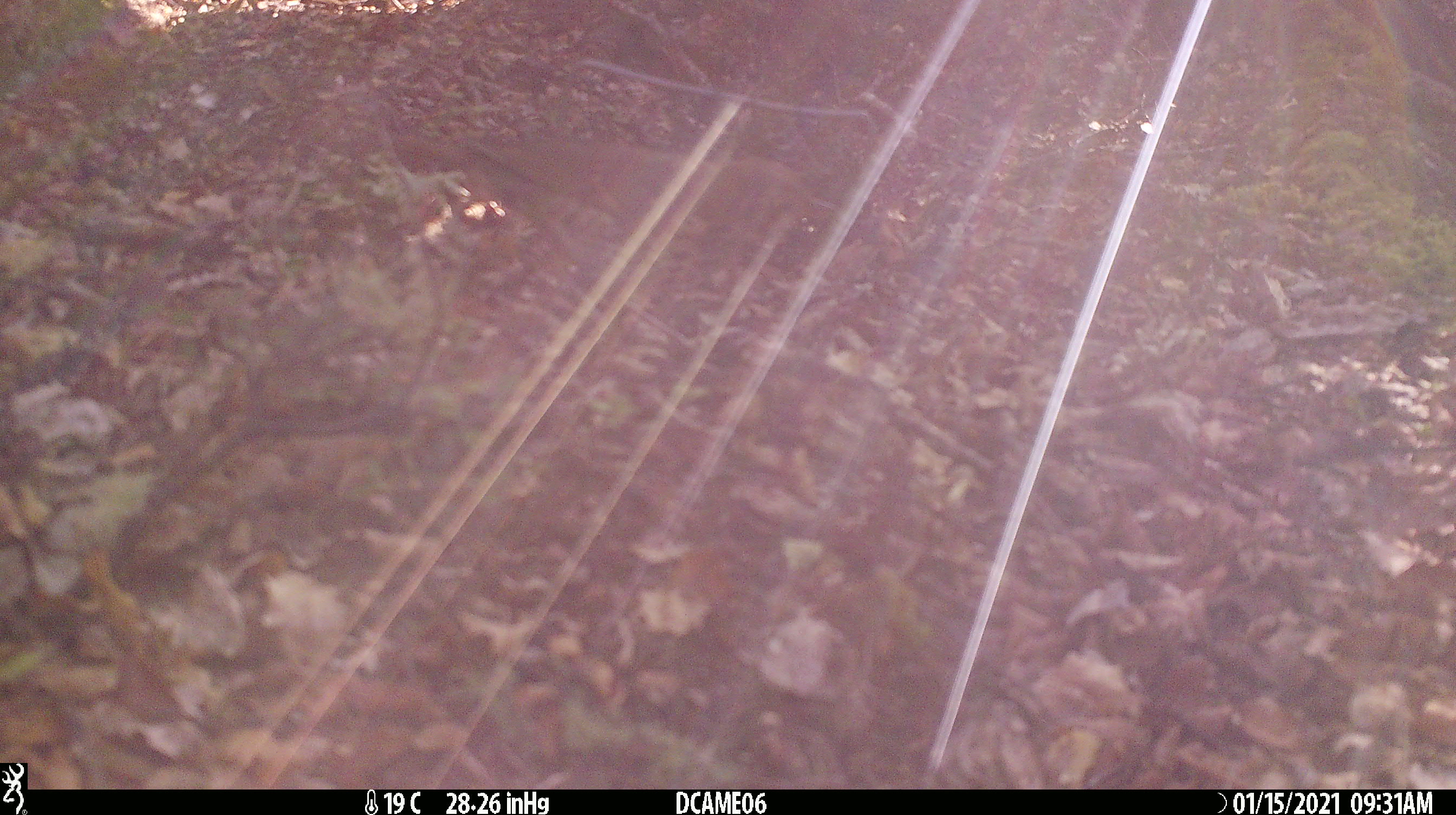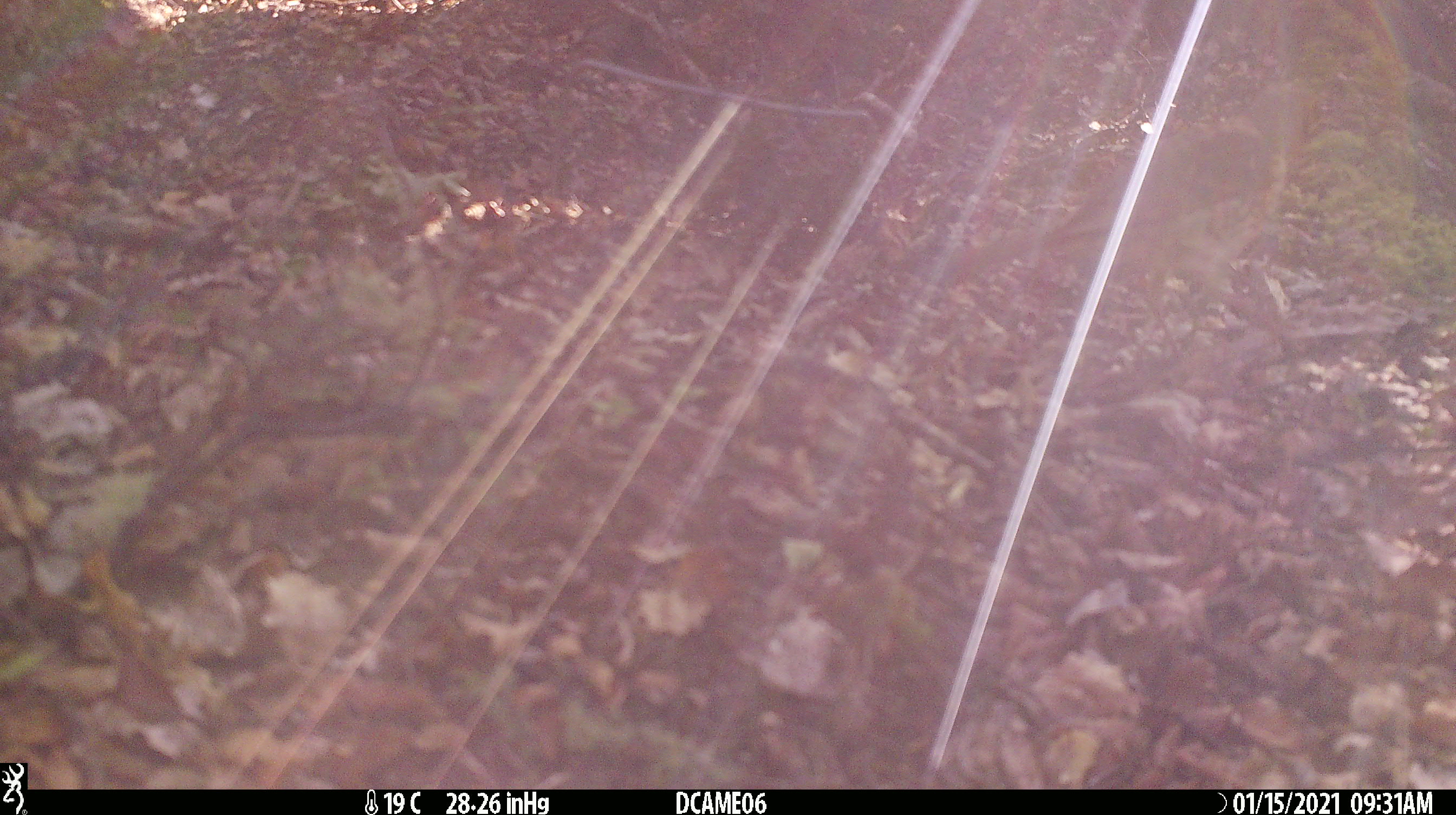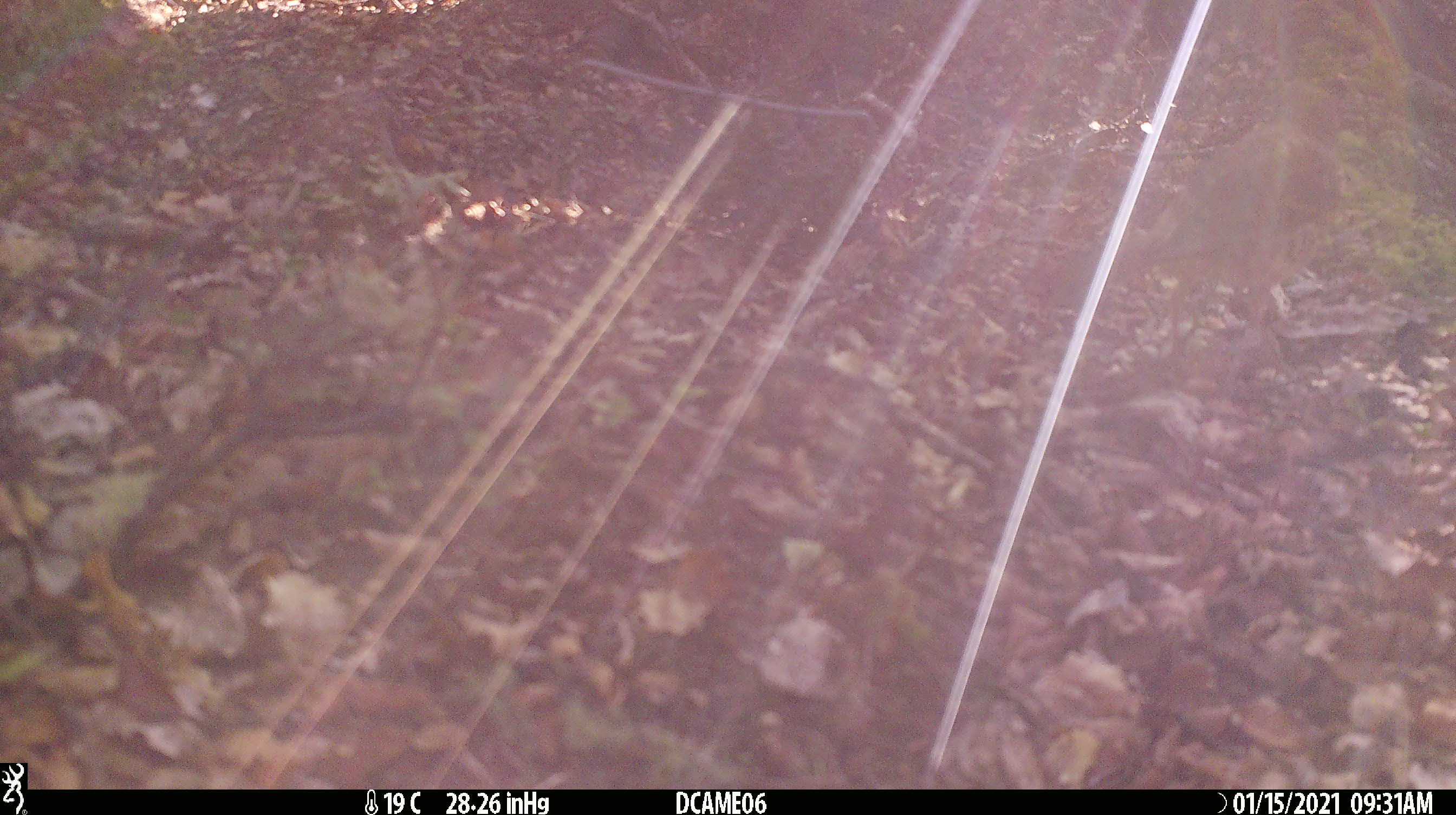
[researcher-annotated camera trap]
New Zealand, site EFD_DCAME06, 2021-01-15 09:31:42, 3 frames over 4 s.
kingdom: Animalia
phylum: Chordata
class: Aves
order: Passeriformes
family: Turdidae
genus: Turdus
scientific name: Turdus philomelos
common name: song thrush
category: thrush